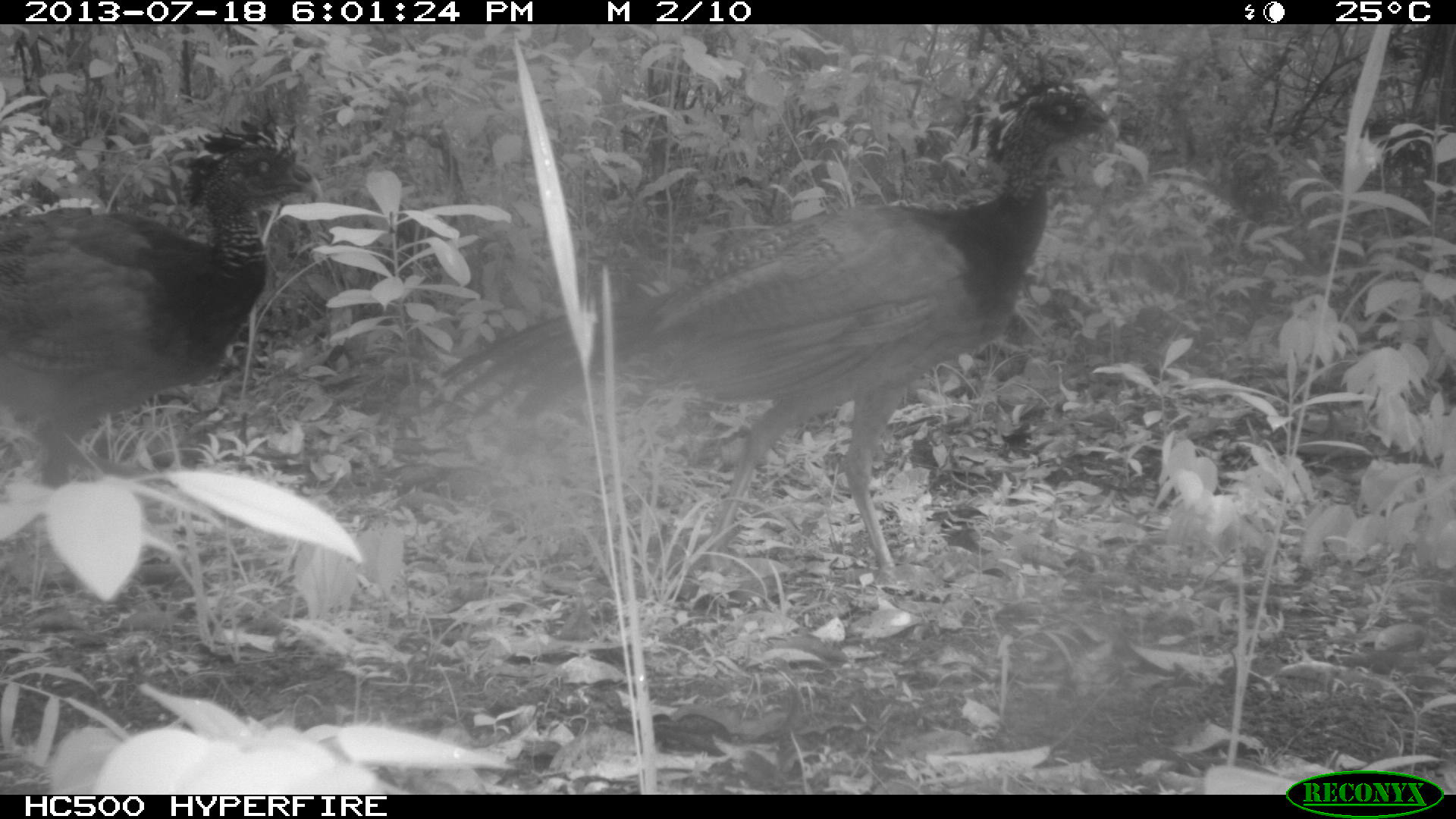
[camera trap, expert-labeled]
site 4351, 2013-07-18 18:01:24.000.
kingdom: Animalia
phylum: Chordata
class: Aves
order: Galliformes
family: Cracidae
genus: Crax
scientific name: Crax rubra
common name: great curassow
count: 5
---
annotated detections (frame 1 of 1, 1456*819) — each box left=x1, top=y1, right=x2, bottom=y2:
crax rubra: left=435, top=76, right=1121, bottom=581; left=0, top=116, right=324, bottom=491